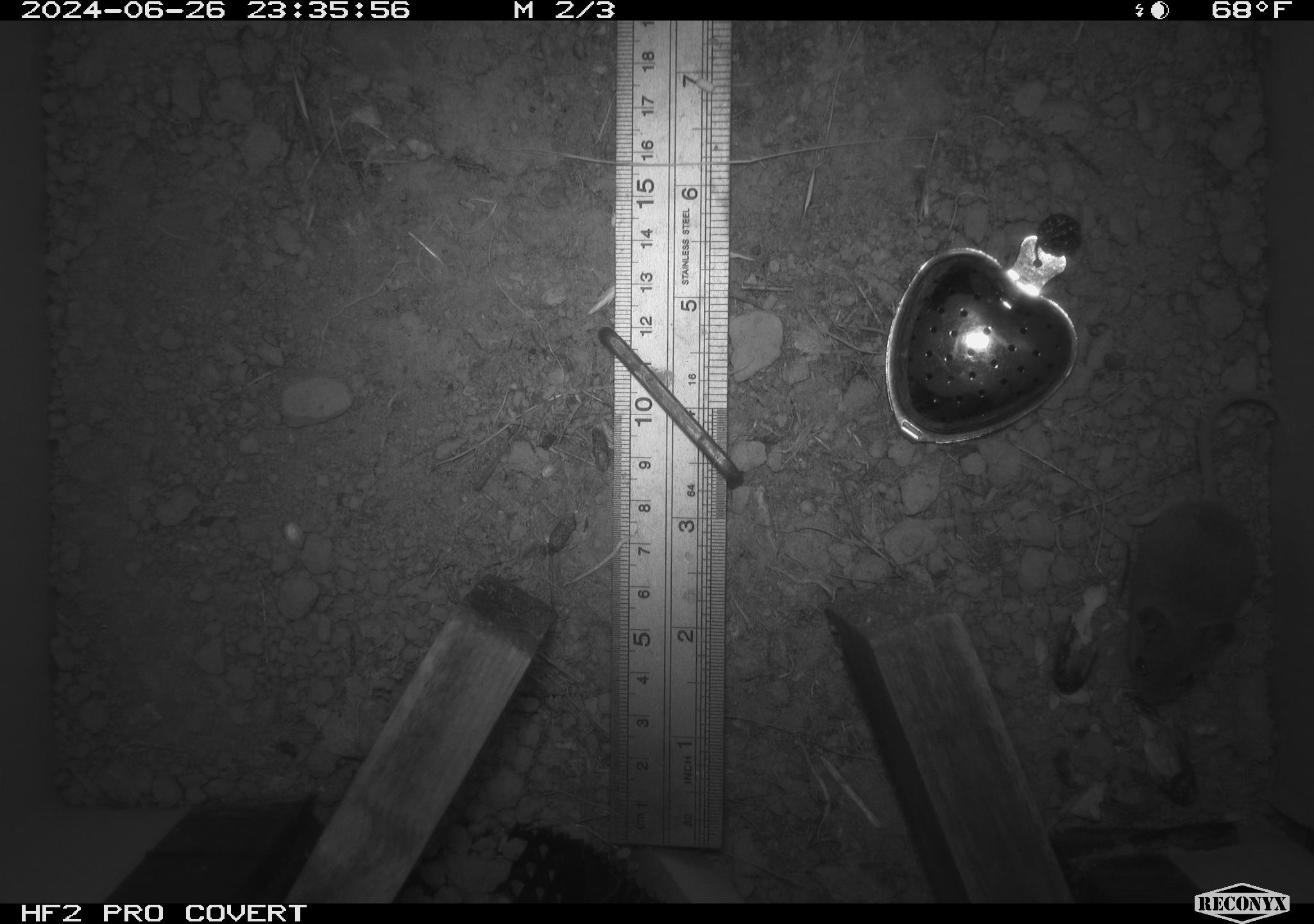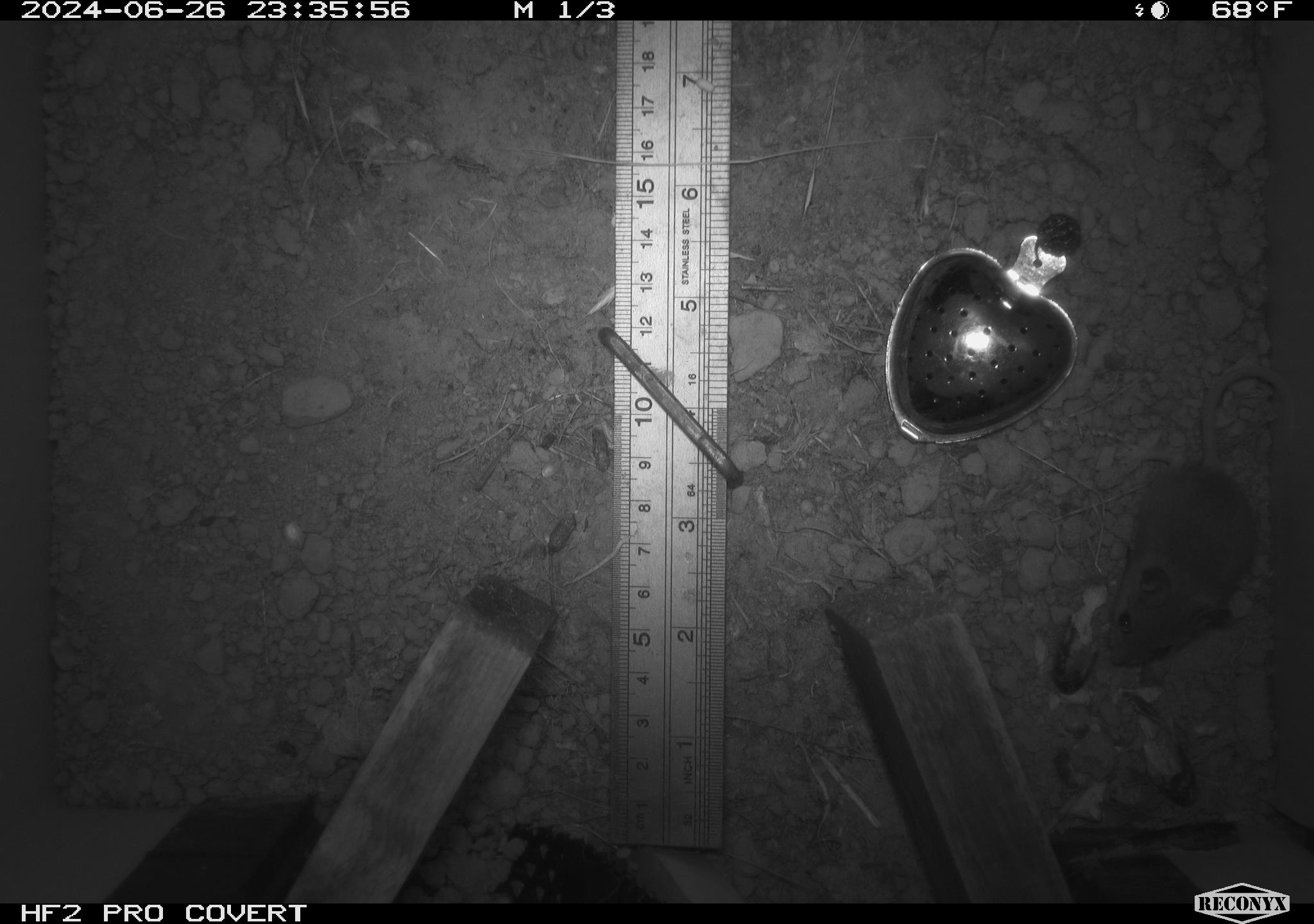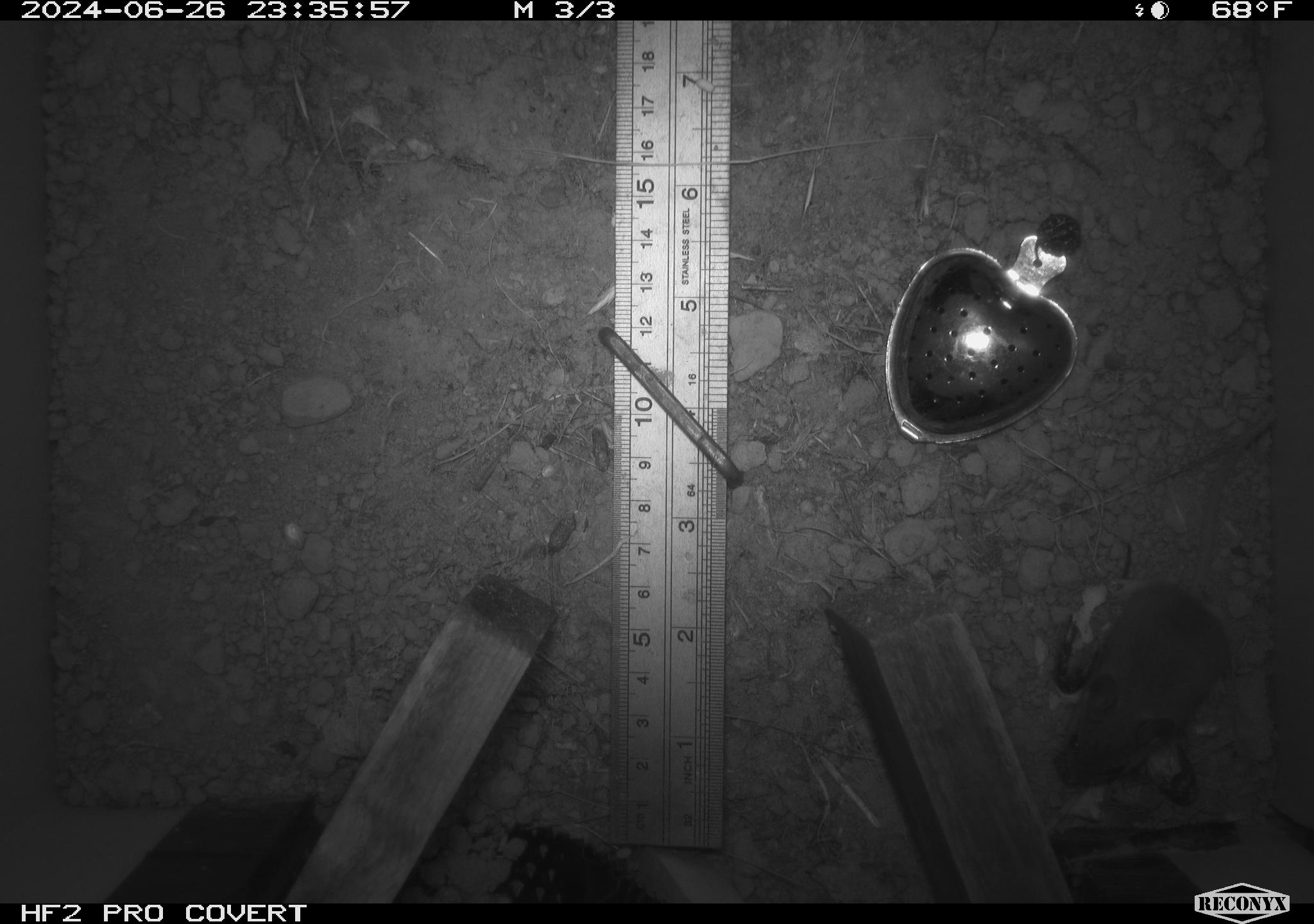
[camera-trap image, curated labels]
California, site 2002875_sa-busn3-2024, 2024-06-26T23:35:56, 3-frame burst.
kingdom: Animalia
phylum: Chordata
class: Mammalia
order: Rodentia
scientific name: Rodentia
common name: mouse species